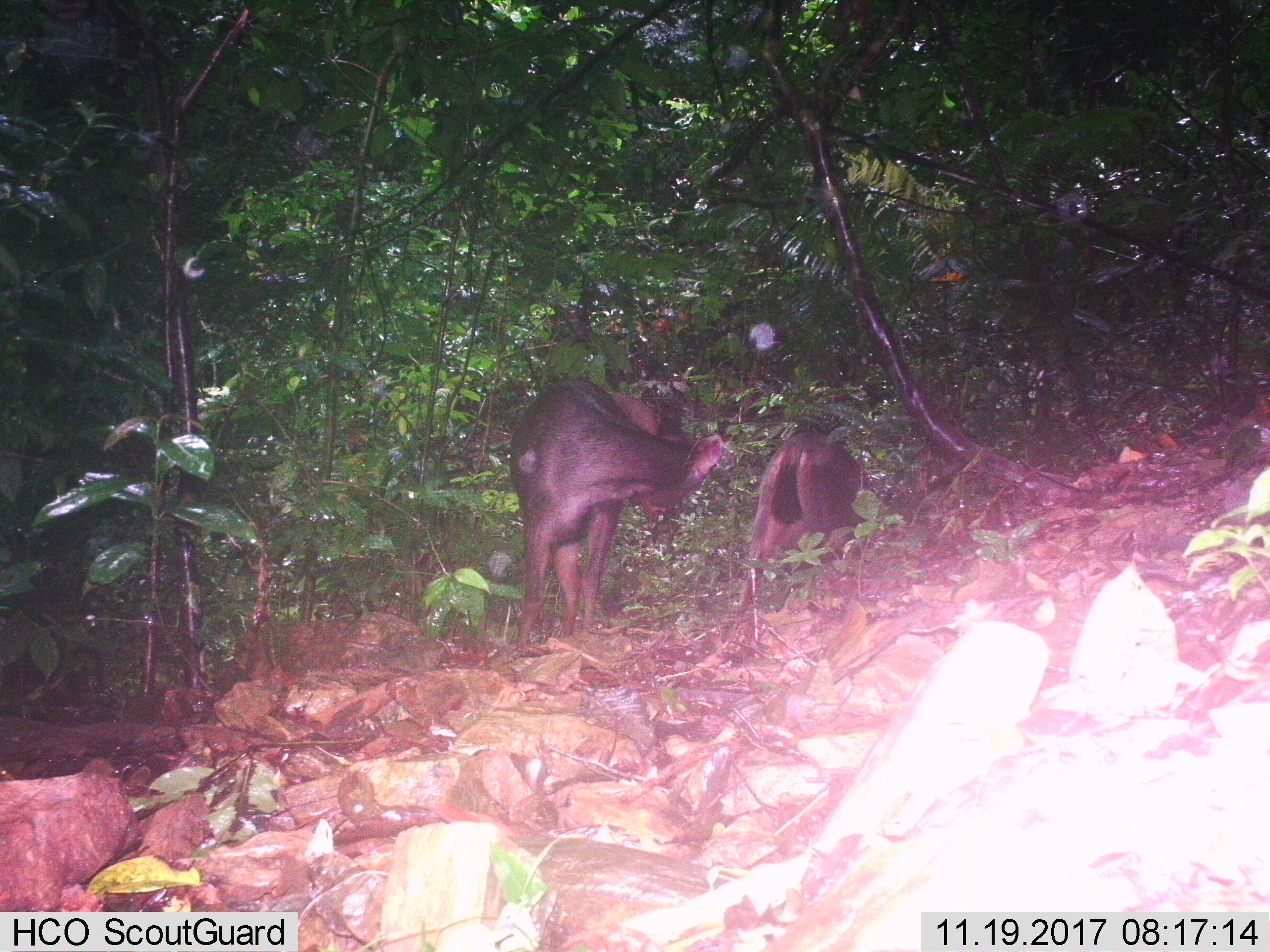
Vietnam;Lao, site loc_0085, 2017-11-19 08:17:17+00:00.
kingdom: Animalia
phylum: Chordata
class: Mammalia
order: Artiodactyla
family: Cervidae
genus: Rusa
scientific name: Rusa unicolor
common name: sambar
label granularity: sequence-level